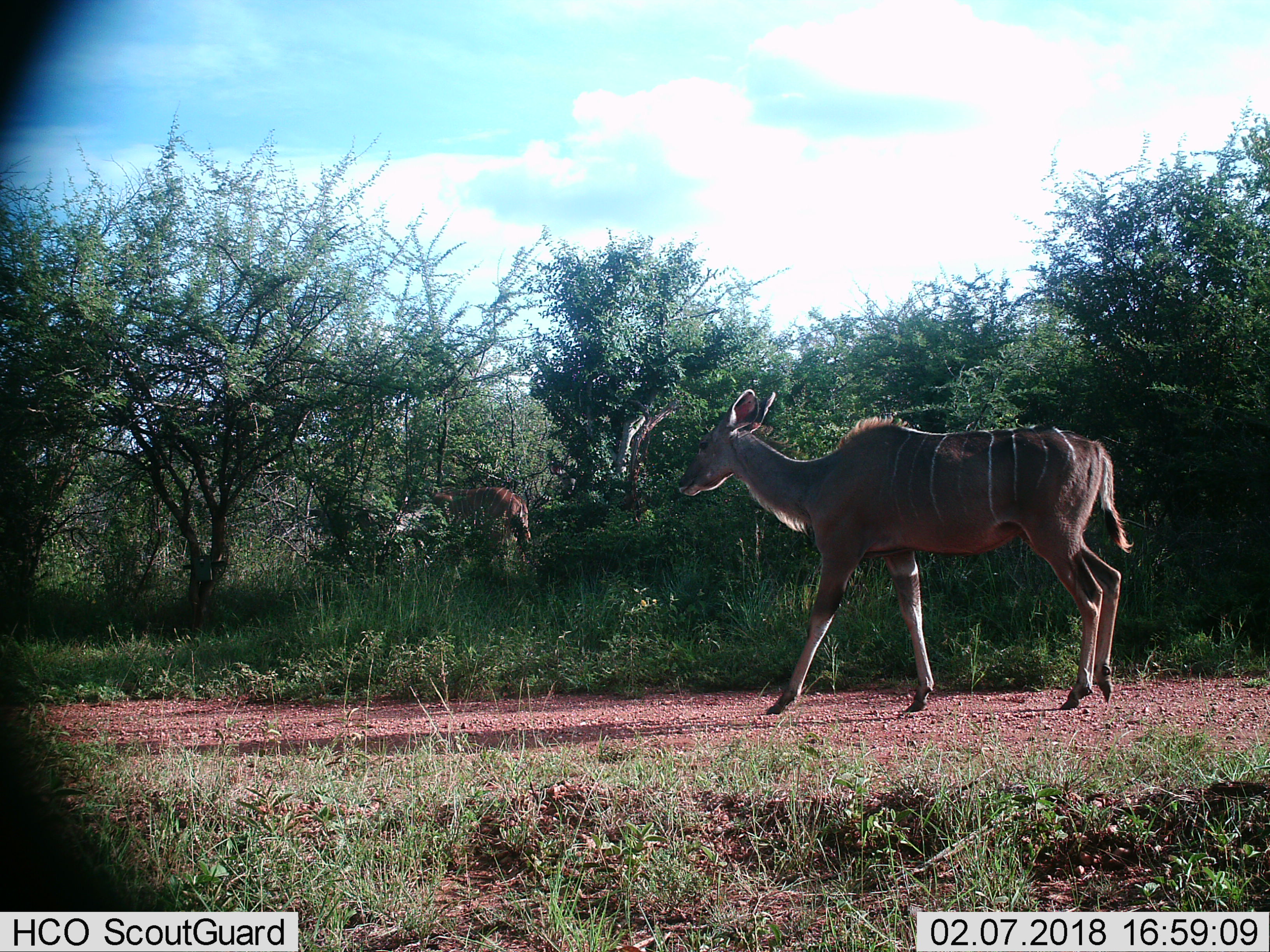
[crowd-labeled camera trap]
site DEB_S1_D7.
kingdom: Animalia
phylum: Chordata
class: Mammalia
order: Artiodactyla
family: Bovidae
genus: Tragelaphus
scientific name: Tragelaphus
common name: kudu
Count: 2.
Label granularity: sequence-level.